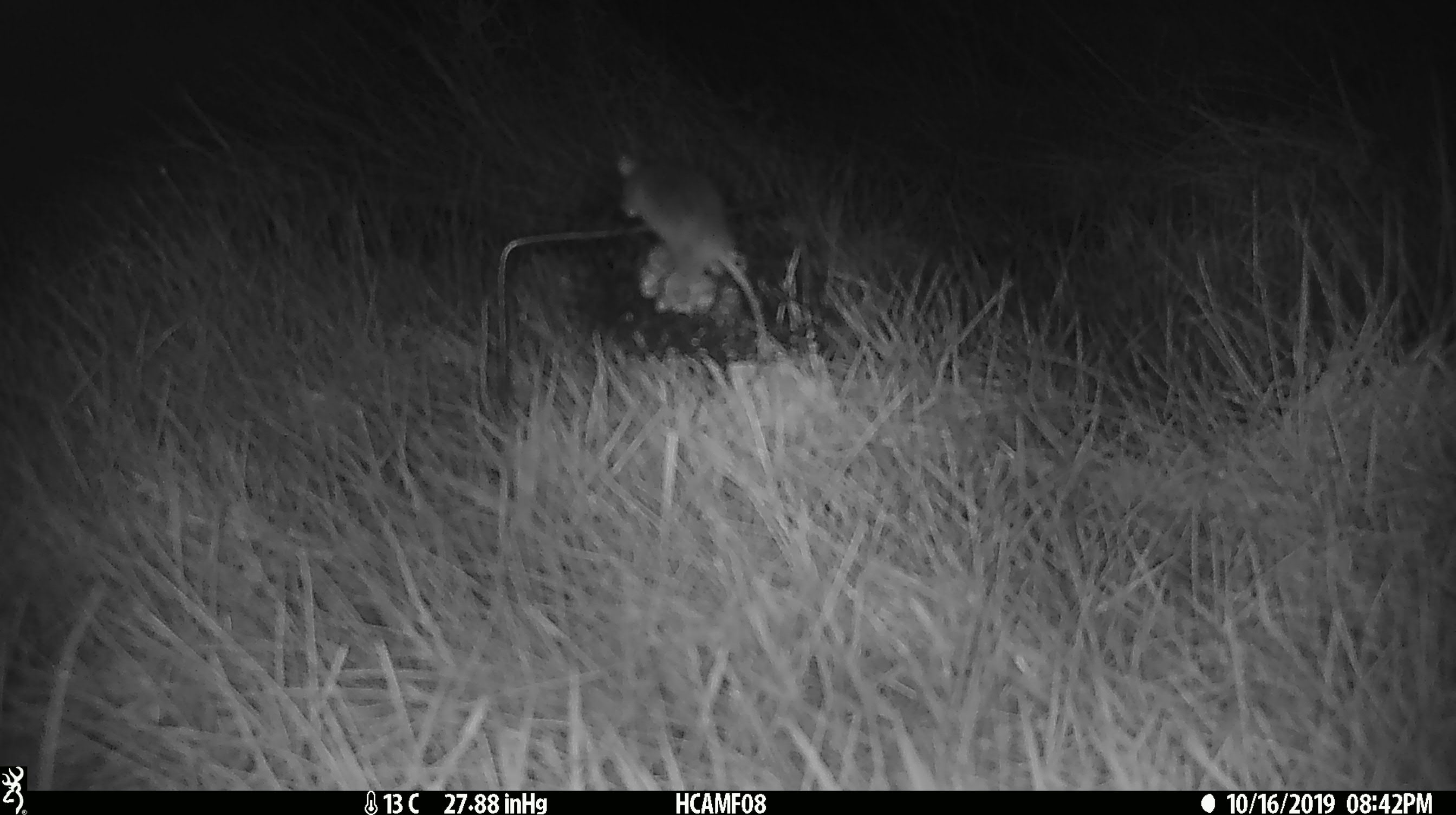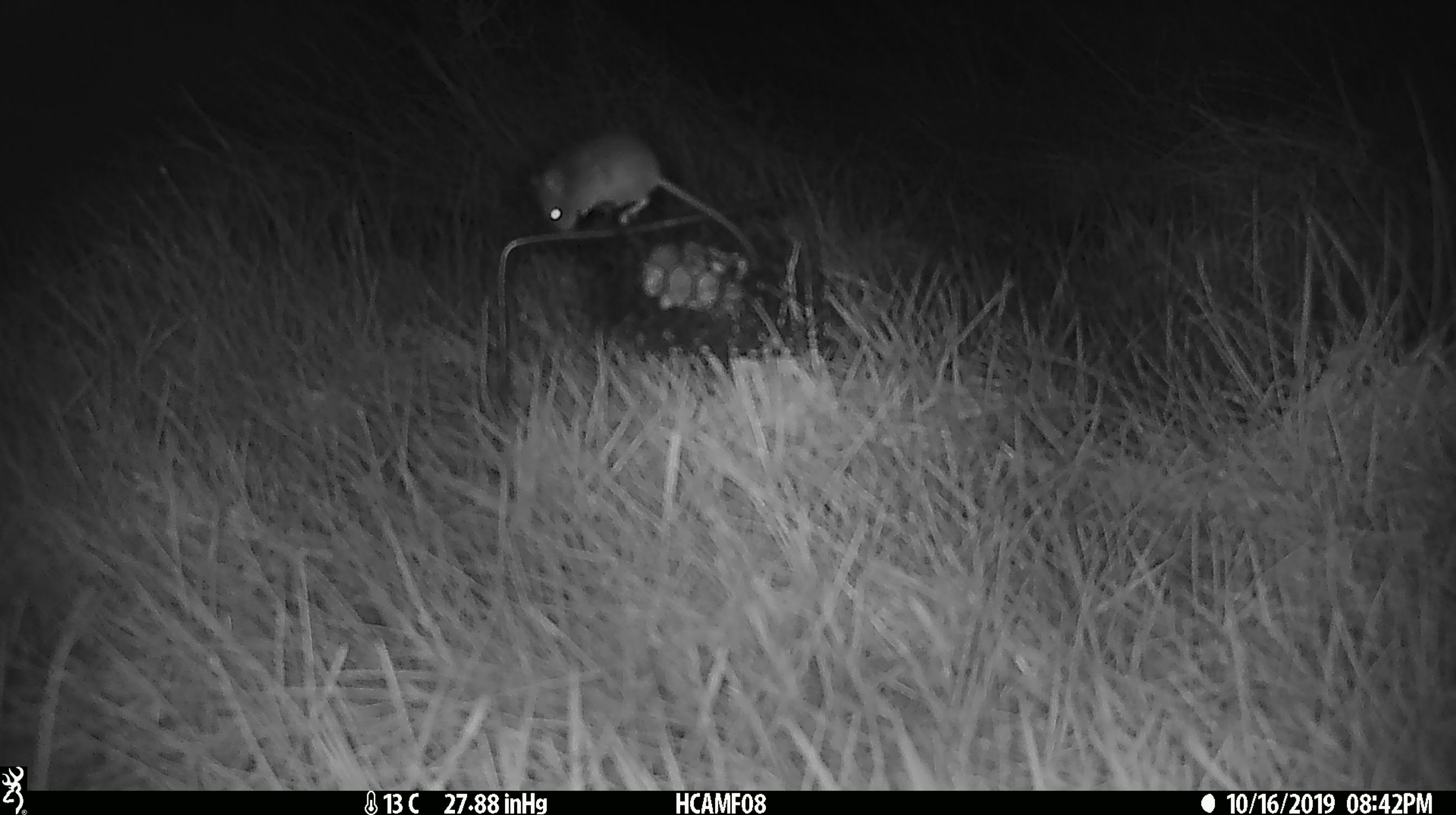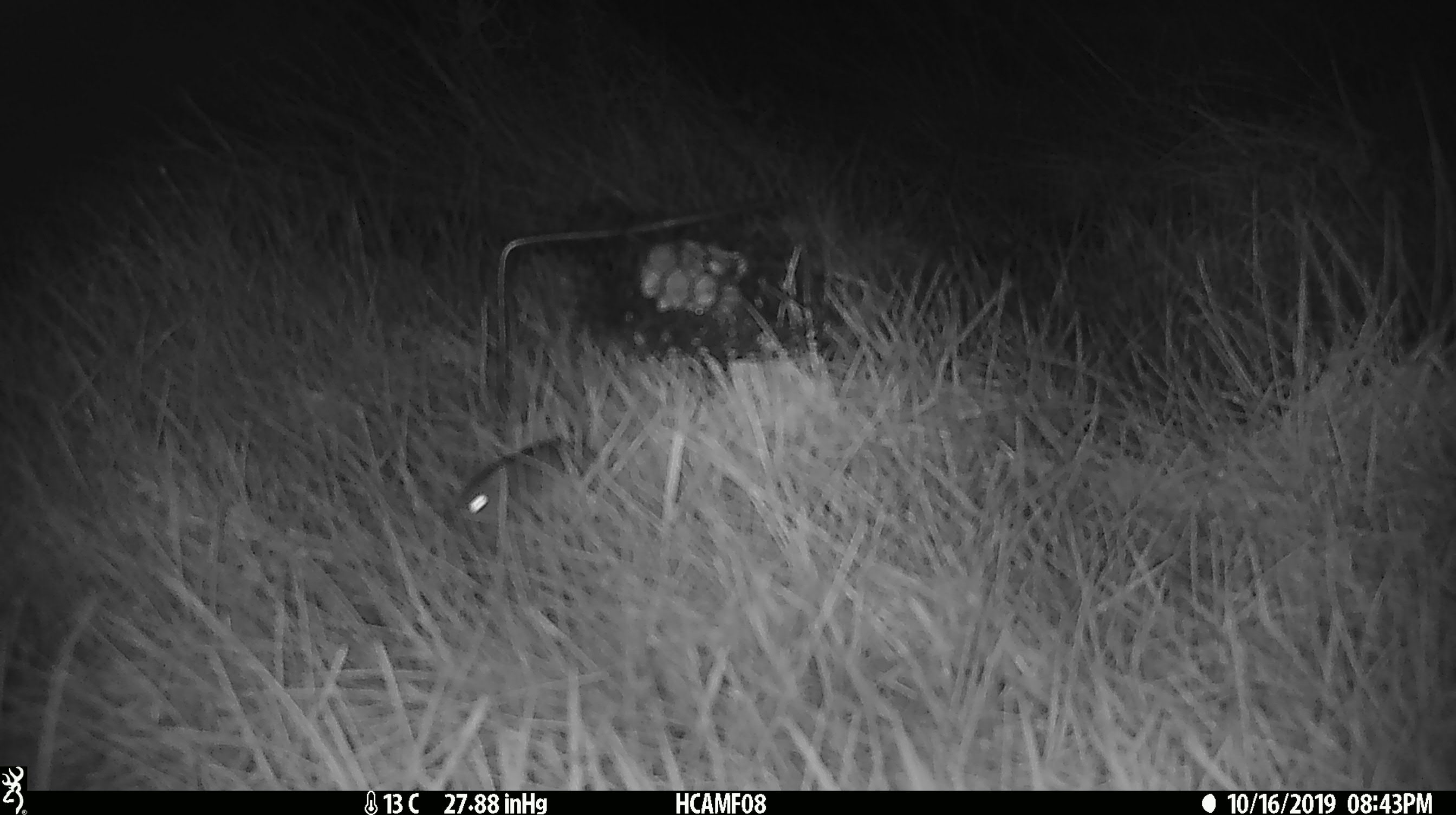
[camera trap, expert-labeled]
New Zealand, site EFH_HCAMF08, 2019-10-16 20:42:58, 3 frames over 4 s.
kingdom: Animalia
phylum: Chordata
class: Mammalia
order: Rodentia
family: Muridae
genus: Mus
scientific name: Mus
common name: mouse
Mouse (Mus).